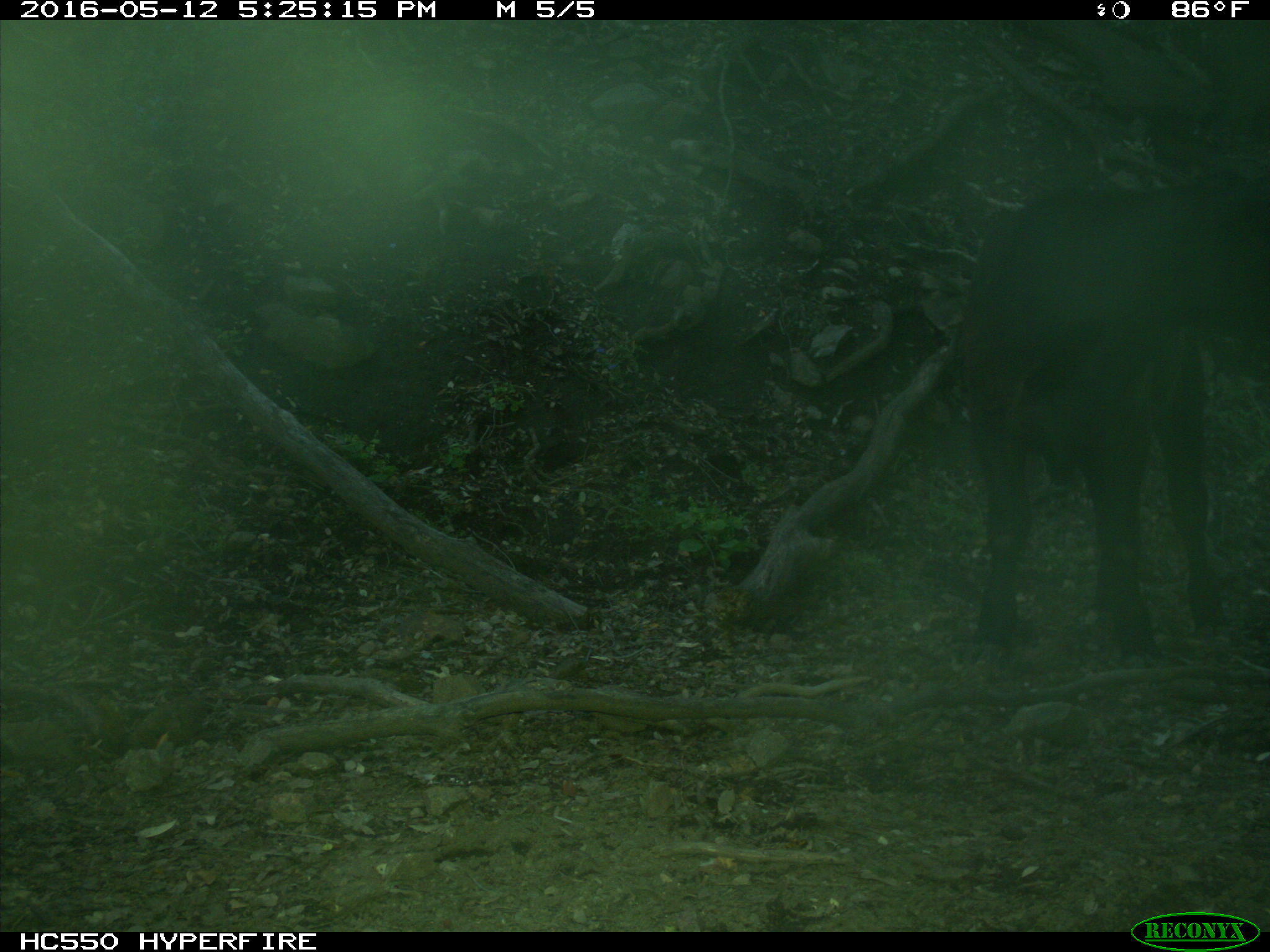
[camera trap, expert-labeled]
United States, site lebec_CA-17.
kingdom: Animalia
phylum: Chordata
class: Mammalia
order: Artiodactyla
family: Bovidae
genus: Bos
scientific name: Bos taurus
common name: domestic cow